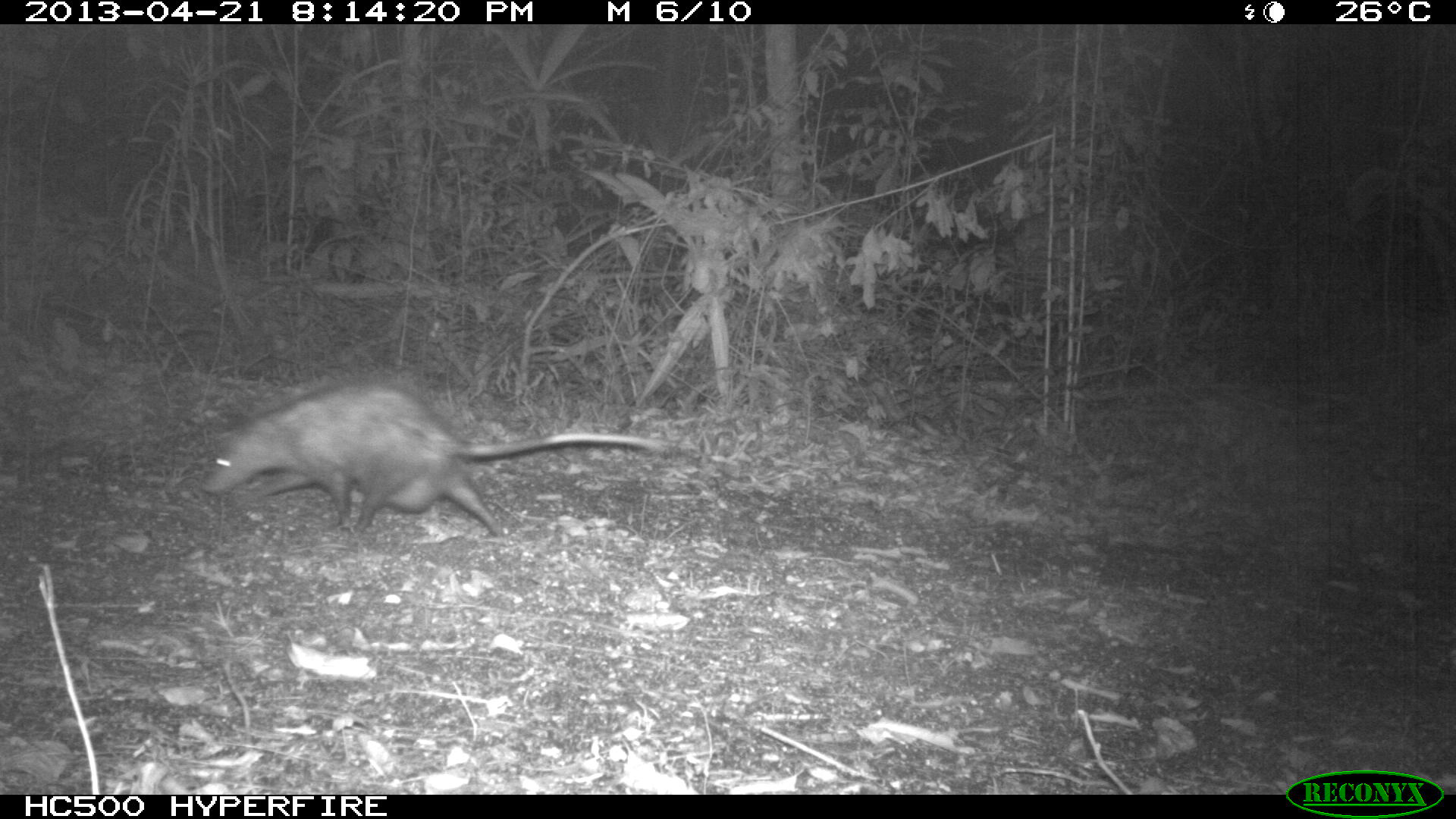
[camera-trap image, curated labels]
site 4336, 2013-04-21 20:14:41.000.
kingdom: Animalia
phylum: Chordata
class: Mammalia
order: Didelphimorphia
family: Didelphidae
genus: Didelphis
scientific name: Didelphis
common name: american opossums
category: didelphis sp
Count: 1.